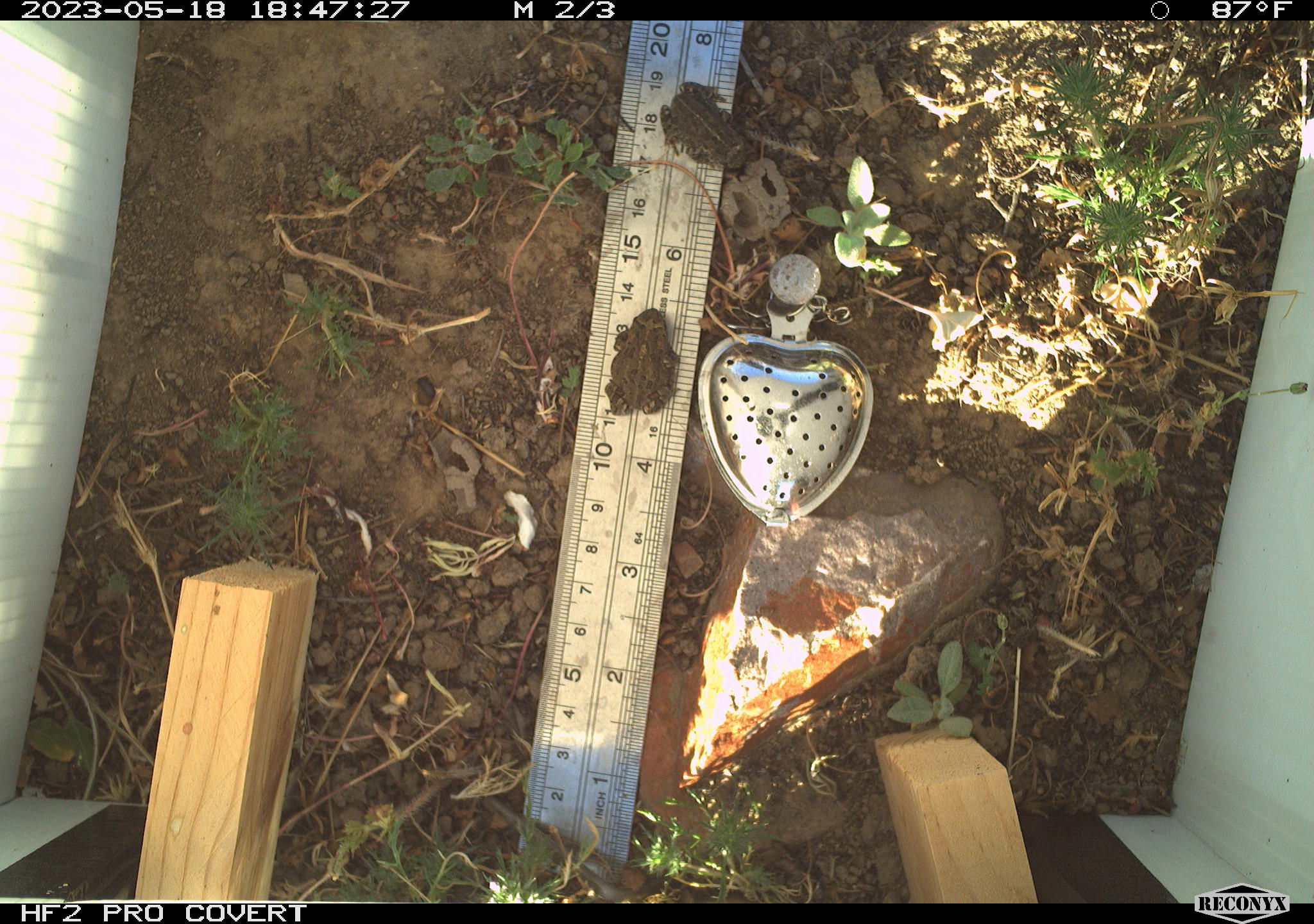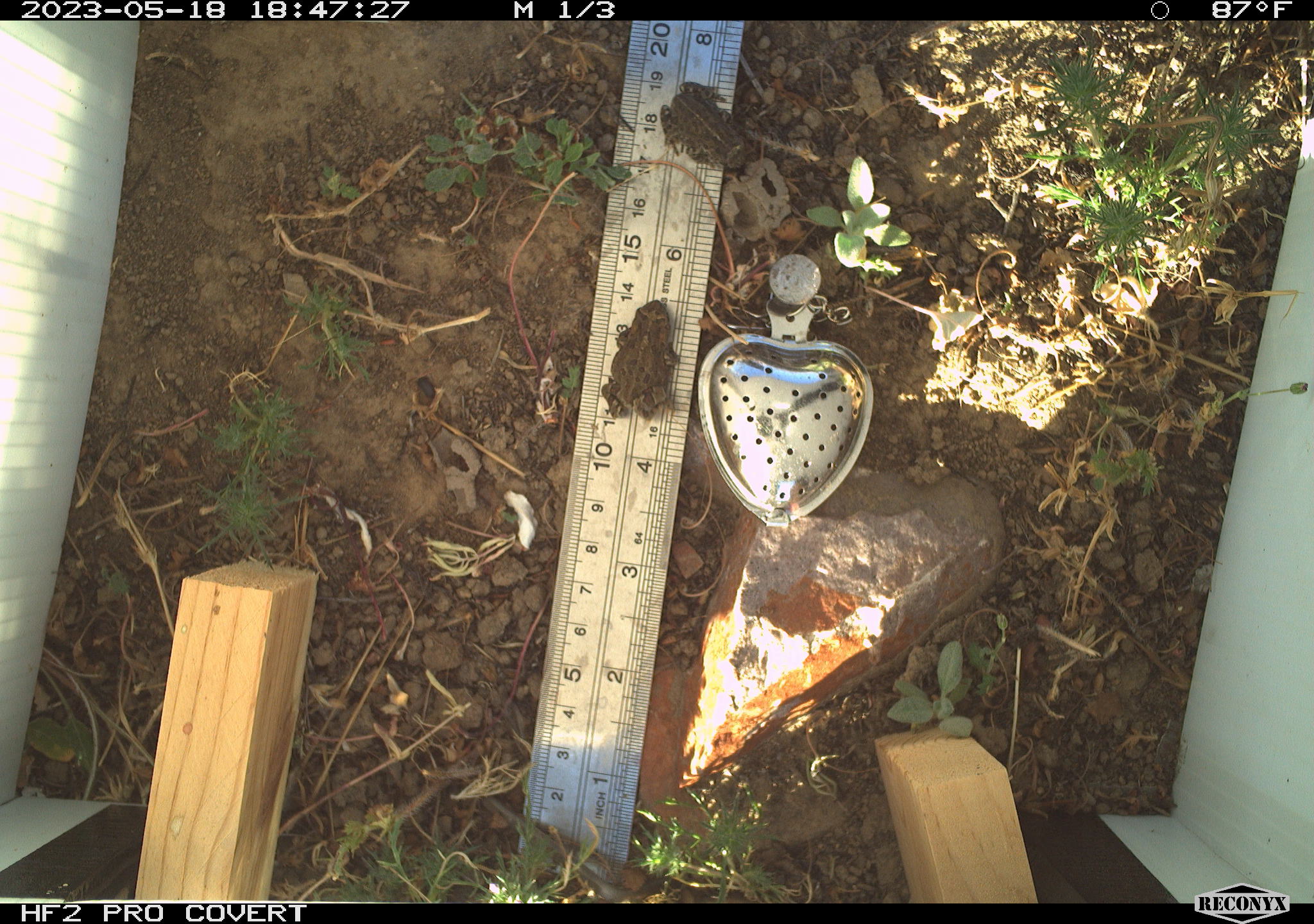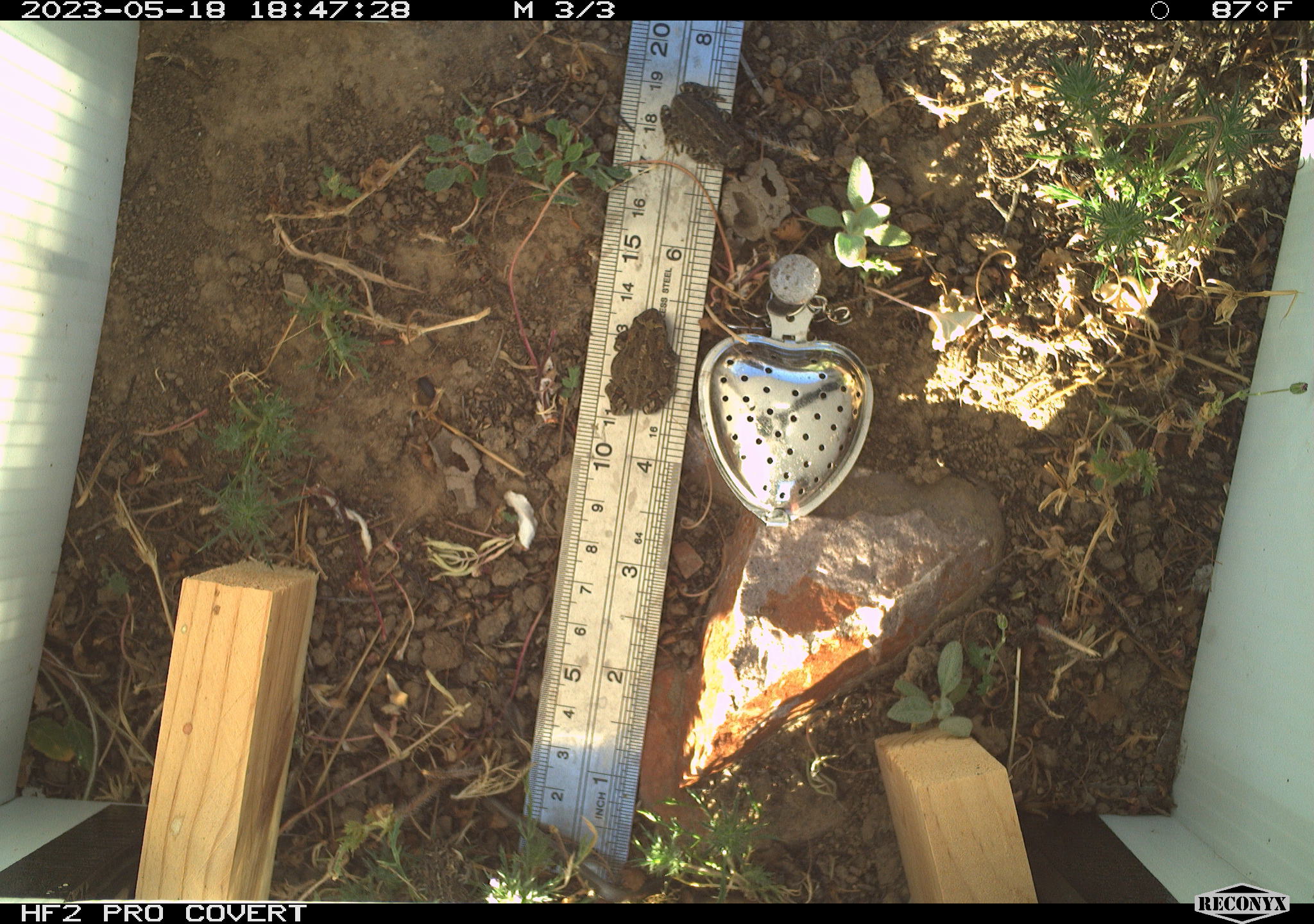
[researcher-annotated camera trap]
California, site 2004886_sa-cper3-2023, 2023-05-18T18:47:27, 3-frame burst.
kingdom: Animalia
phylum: Chordata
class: Amphibia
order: Anura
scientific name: Anura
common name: frogs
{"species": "frogs (Anura)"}